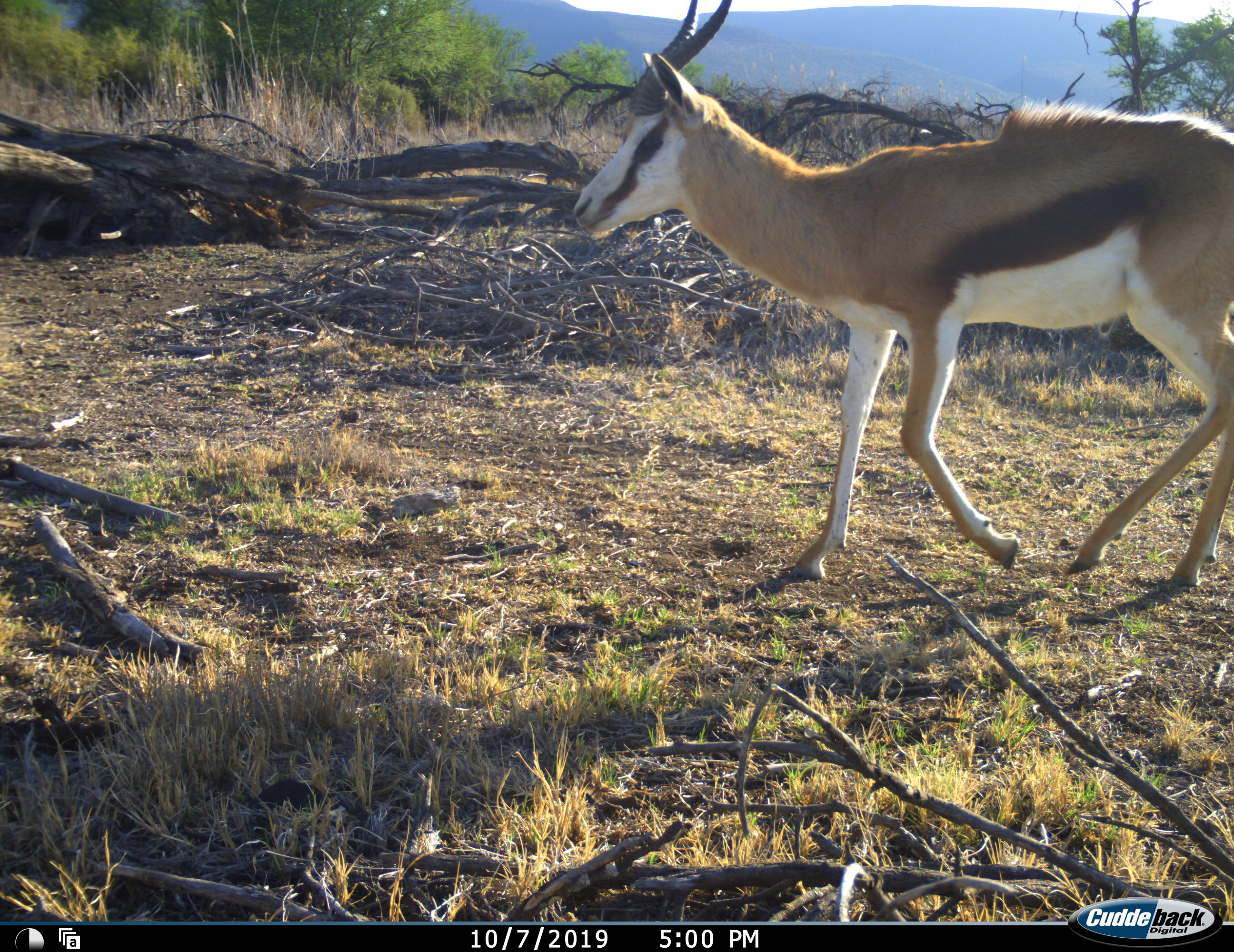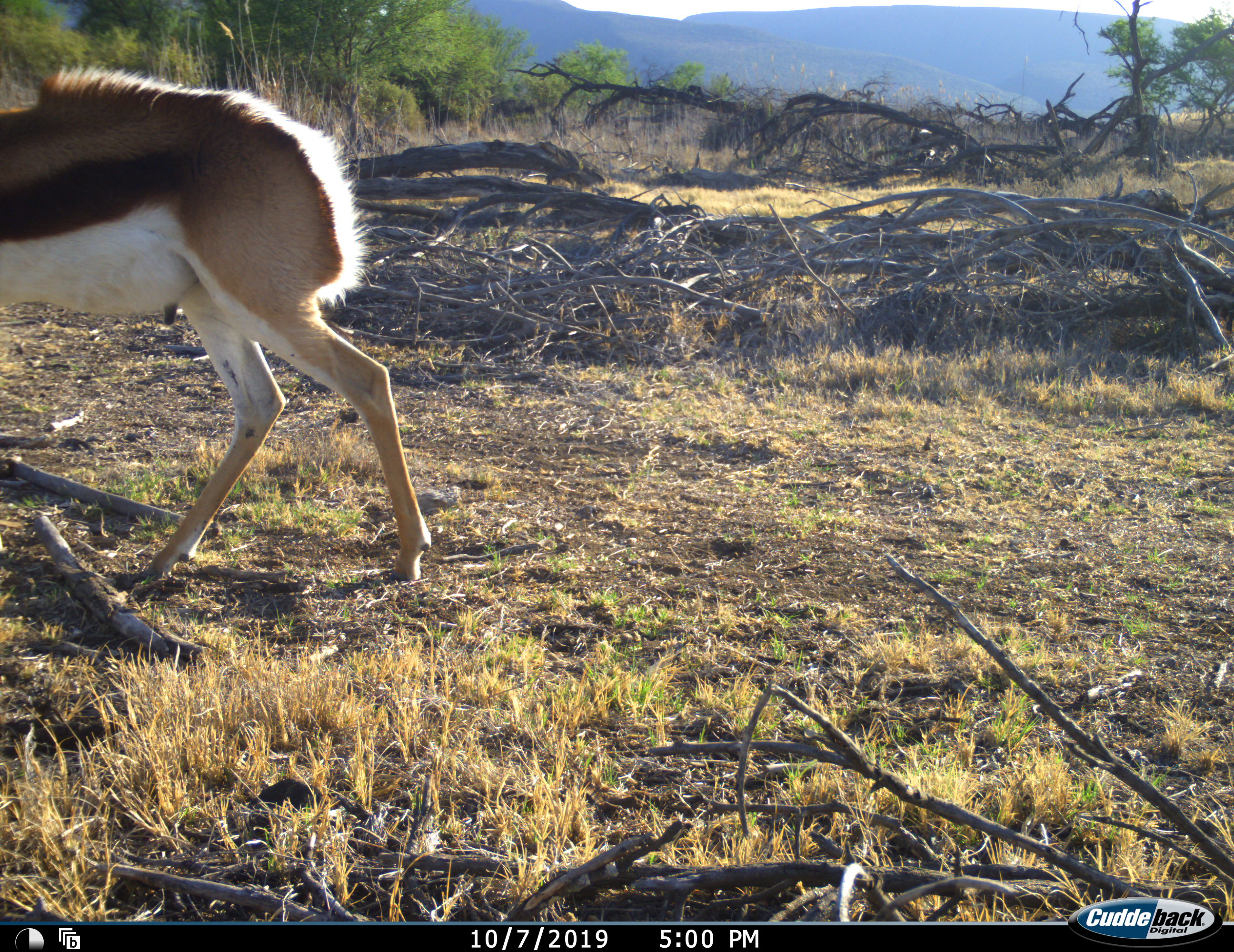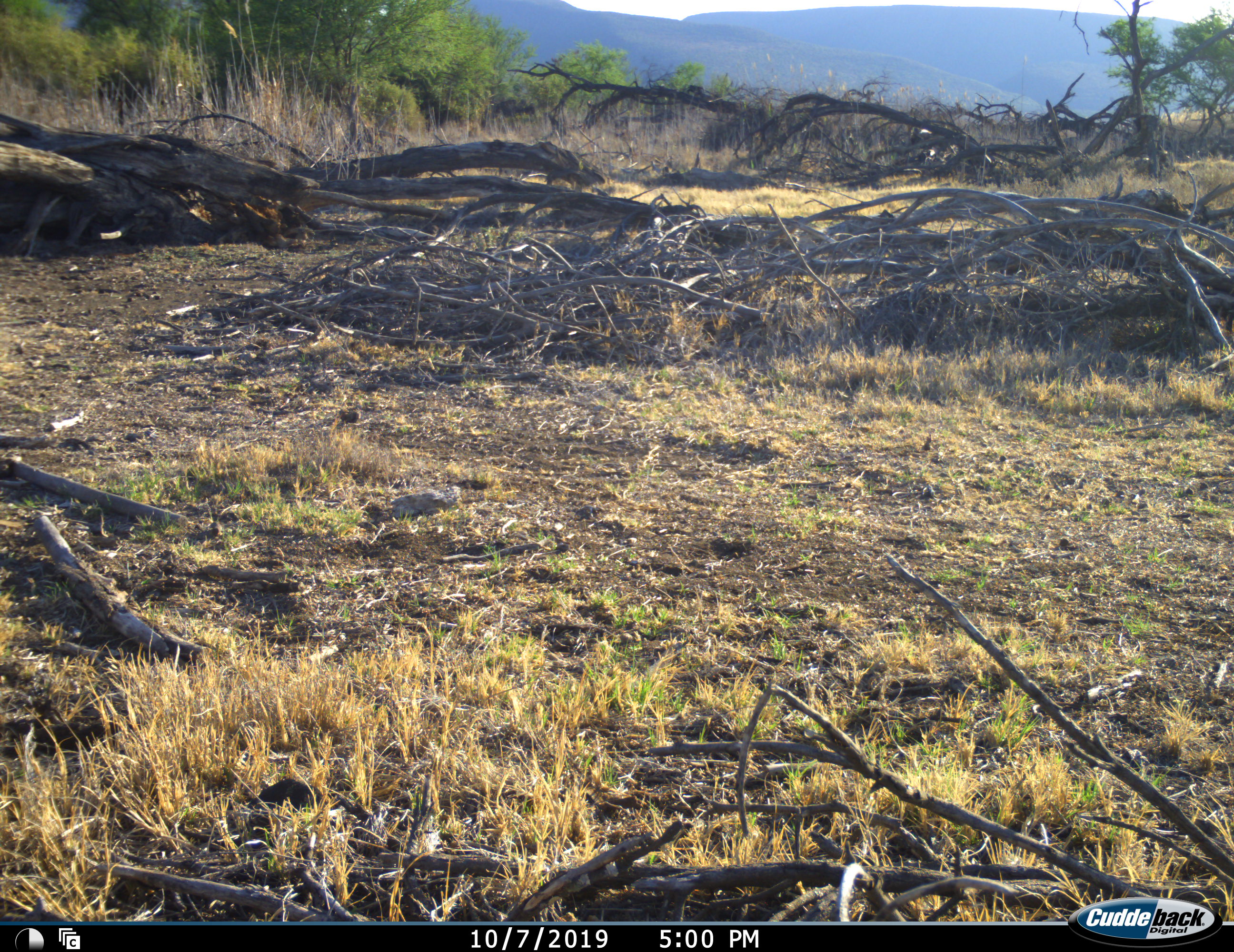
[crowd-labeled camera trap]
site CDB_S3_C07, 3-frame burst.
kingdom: Animalia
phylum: Chordata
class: Mammalia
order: Artiodactyla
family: Bovidae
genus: Antidorcas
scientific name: Antidorcas marsupialis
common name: springbok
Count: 1.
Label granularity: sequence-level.